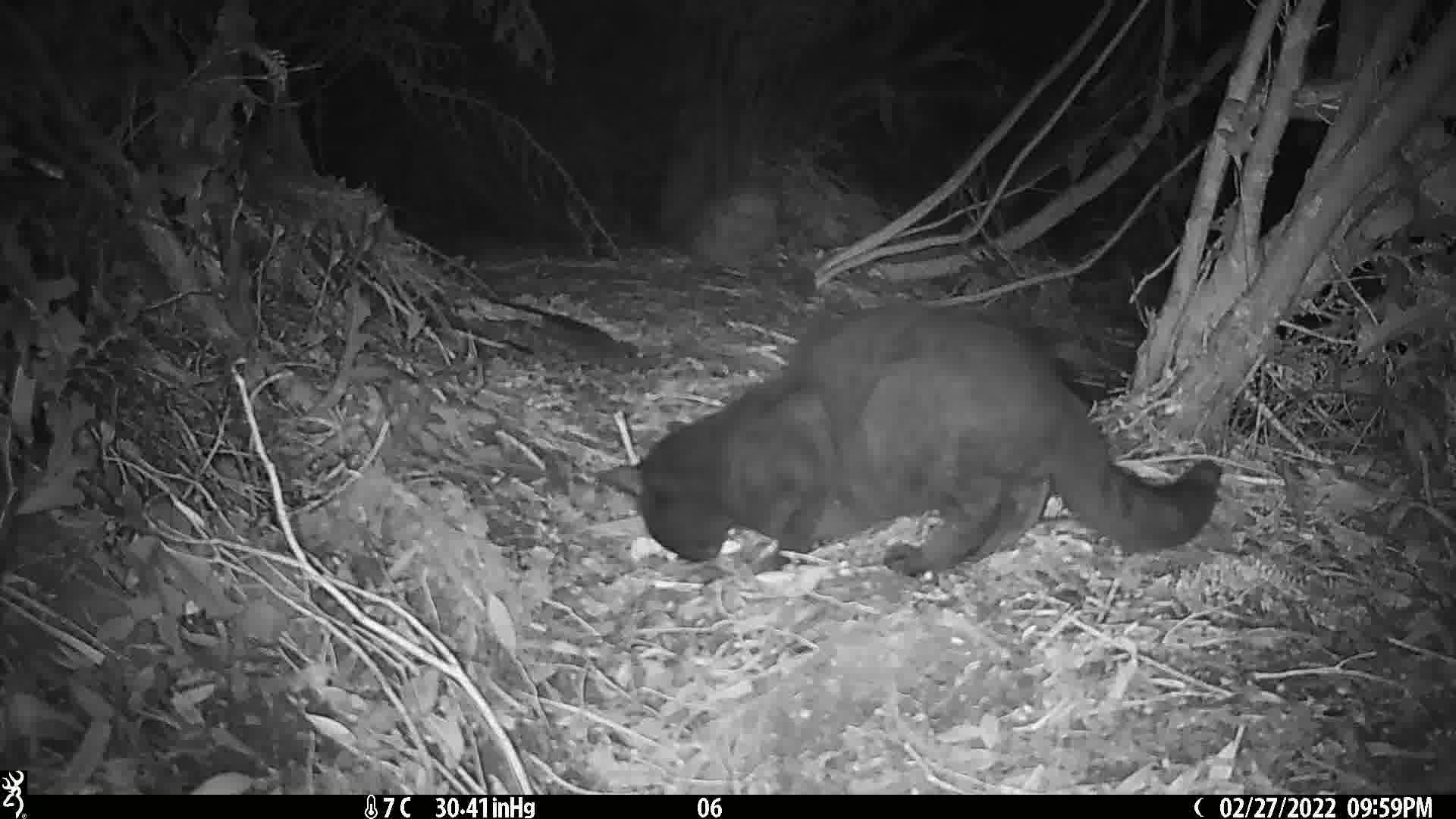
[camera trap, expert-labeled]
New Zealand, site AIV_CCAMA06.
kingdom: Animalia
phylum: Chordata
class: Mammalia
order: Carnivora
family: Felidae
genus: Felis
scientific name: Felis catus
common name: domestic cat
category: cat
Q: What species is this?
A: Cat (domestic cat) (Felis catus).